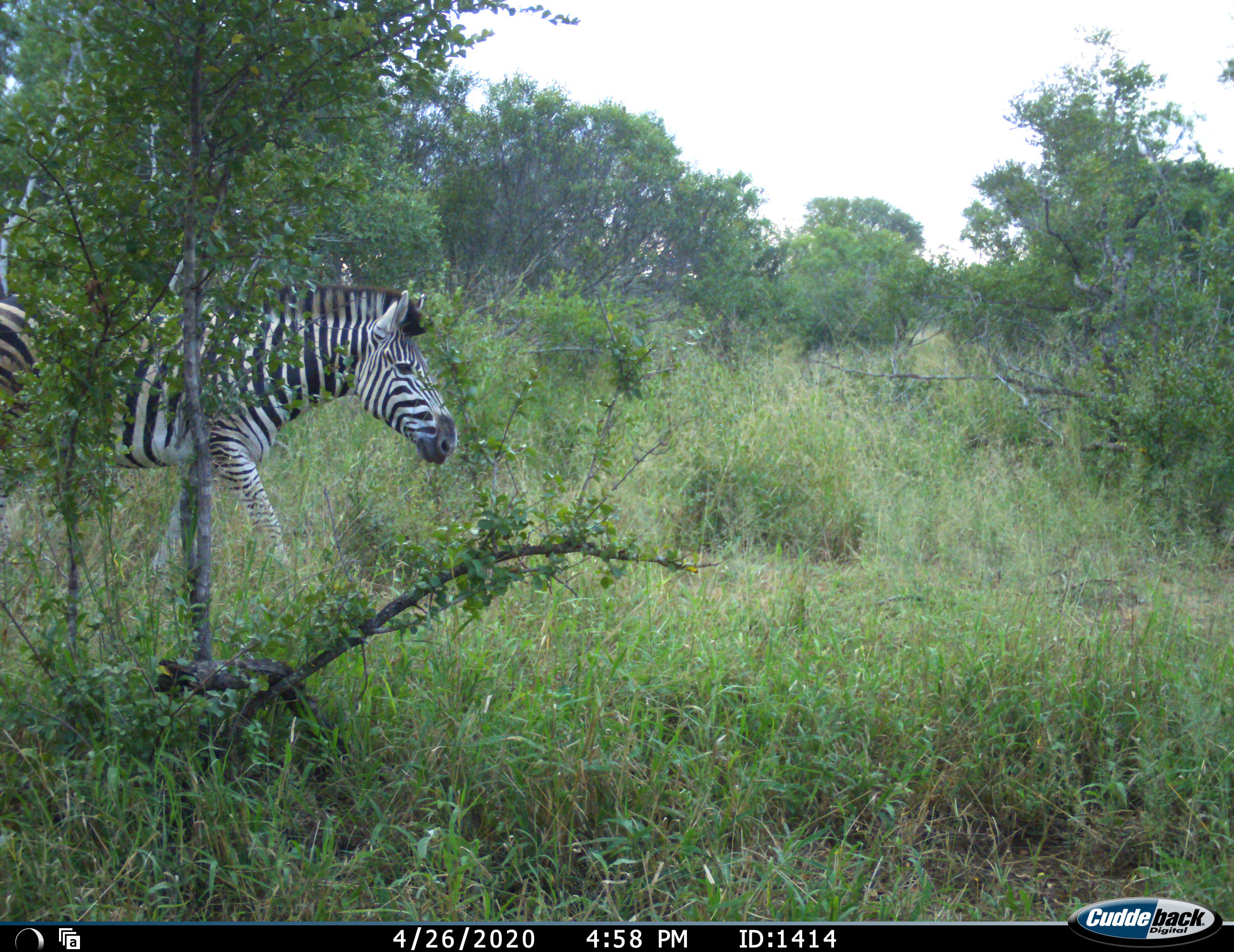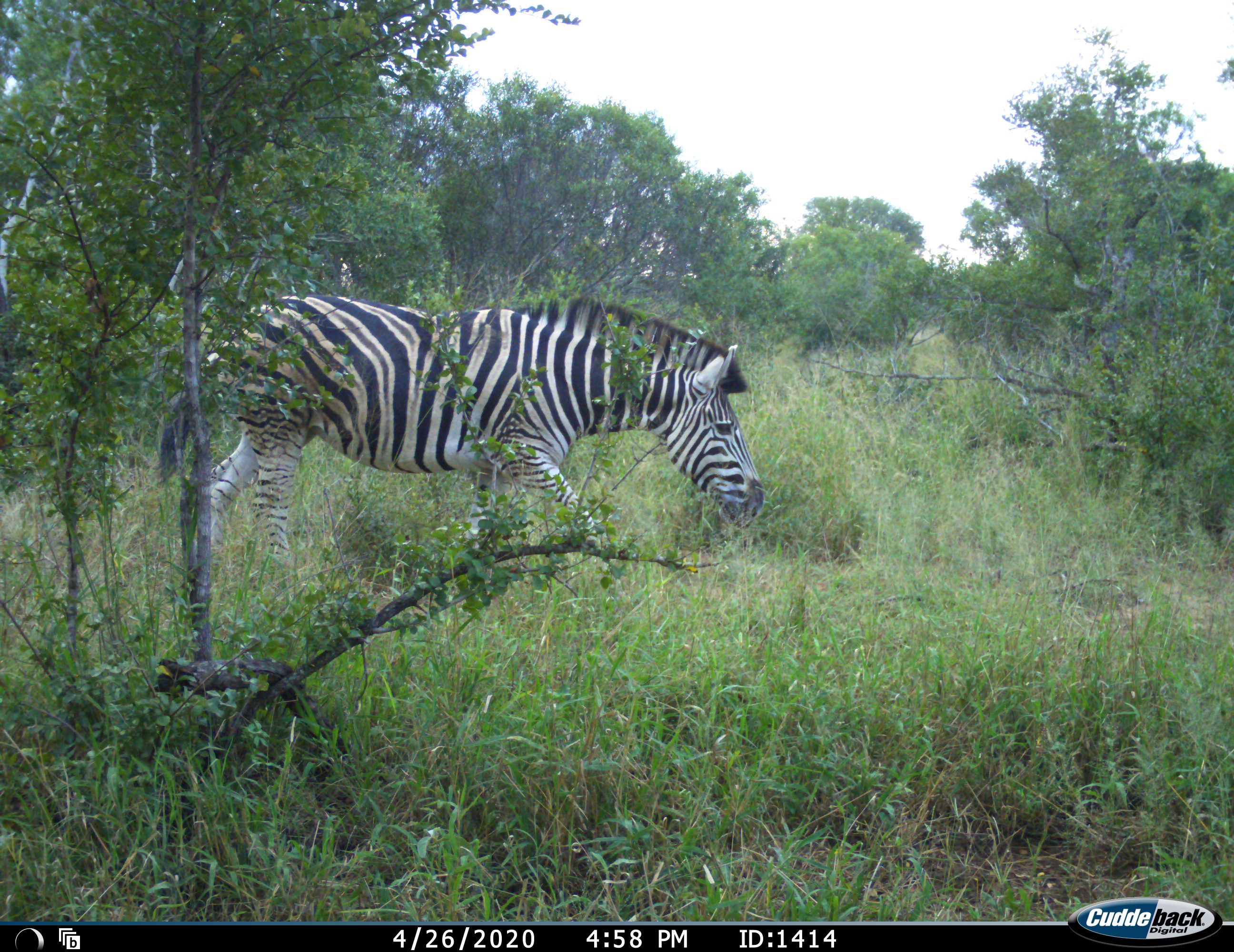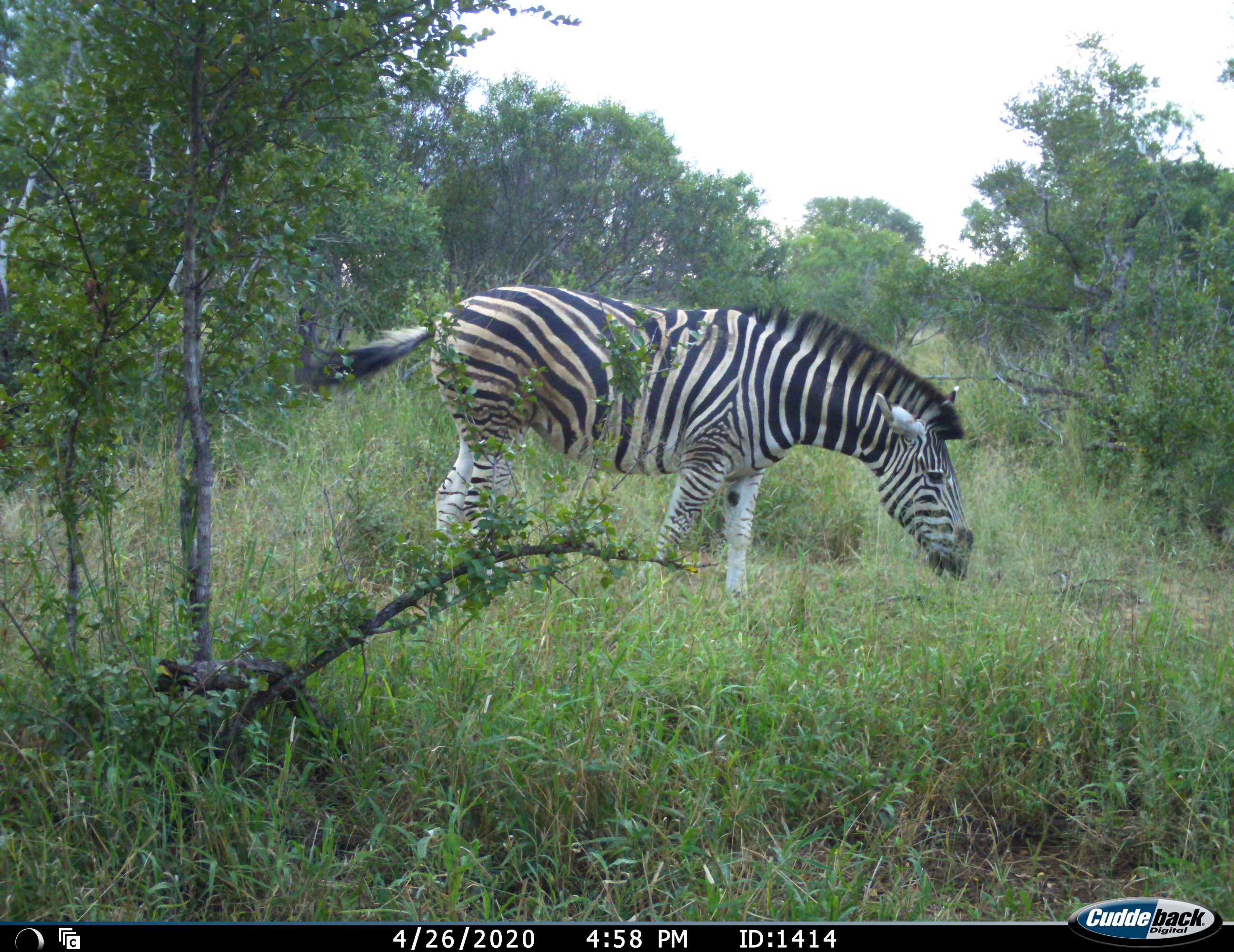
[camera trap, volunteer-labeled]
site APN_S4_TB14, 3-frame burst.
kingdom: Animalia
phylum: Chordata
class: Mammalia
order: Perissodactyla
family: Equidae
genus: Equus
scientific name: Equus quagga burchellii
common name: burchell's zebra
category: zebraburchells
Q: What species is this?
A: Zebraburchells (burchell's zebra) (Equus quagga burchellii).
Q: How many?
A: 1.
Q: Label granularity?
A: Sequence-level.